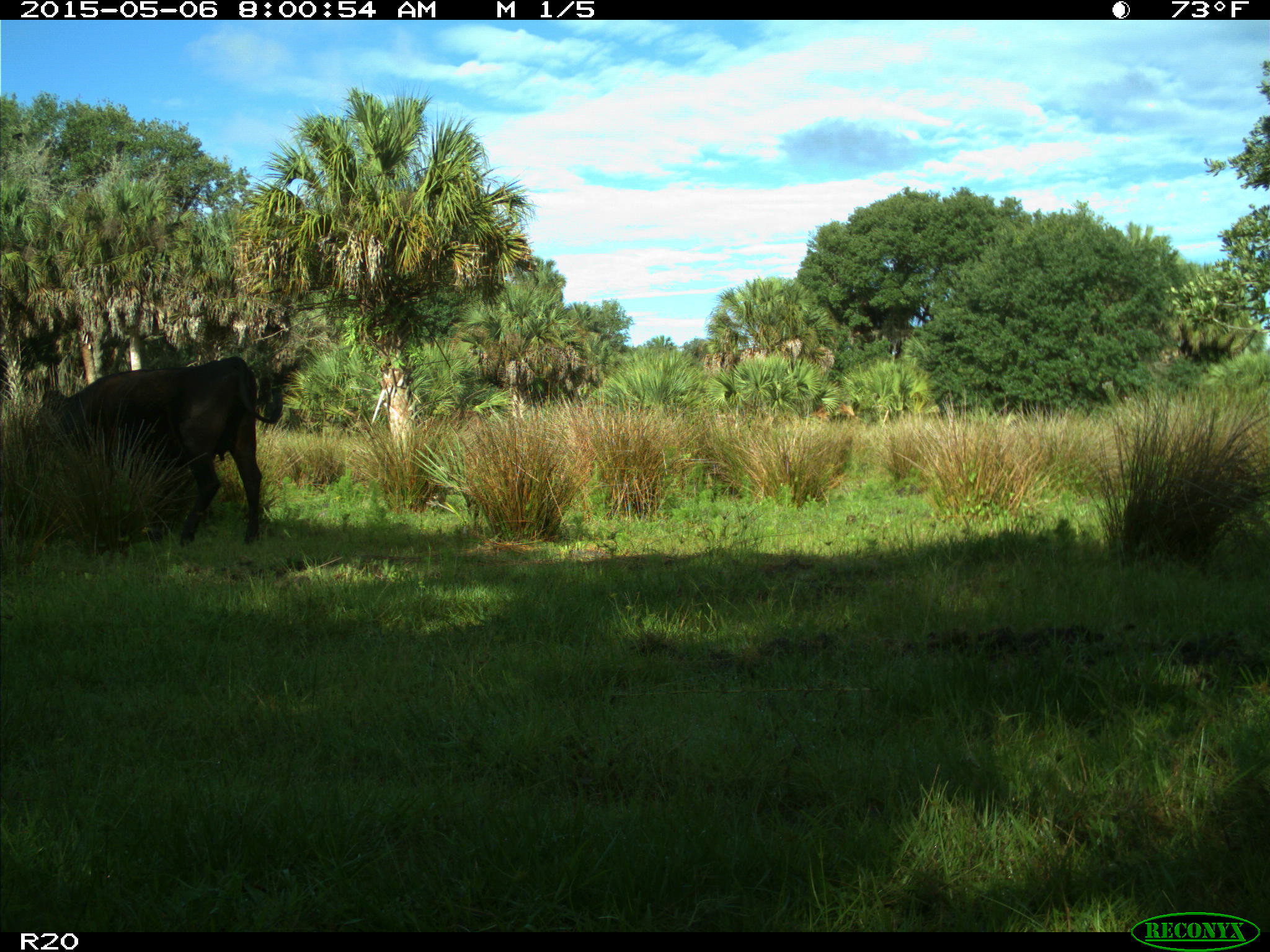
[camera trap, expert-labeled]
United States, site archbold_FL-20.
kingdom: Animalia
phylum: Chordata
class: Mammalia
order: Artiodactyla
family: Bovidae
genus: Bos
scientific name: Bos taurus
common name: domestic cow